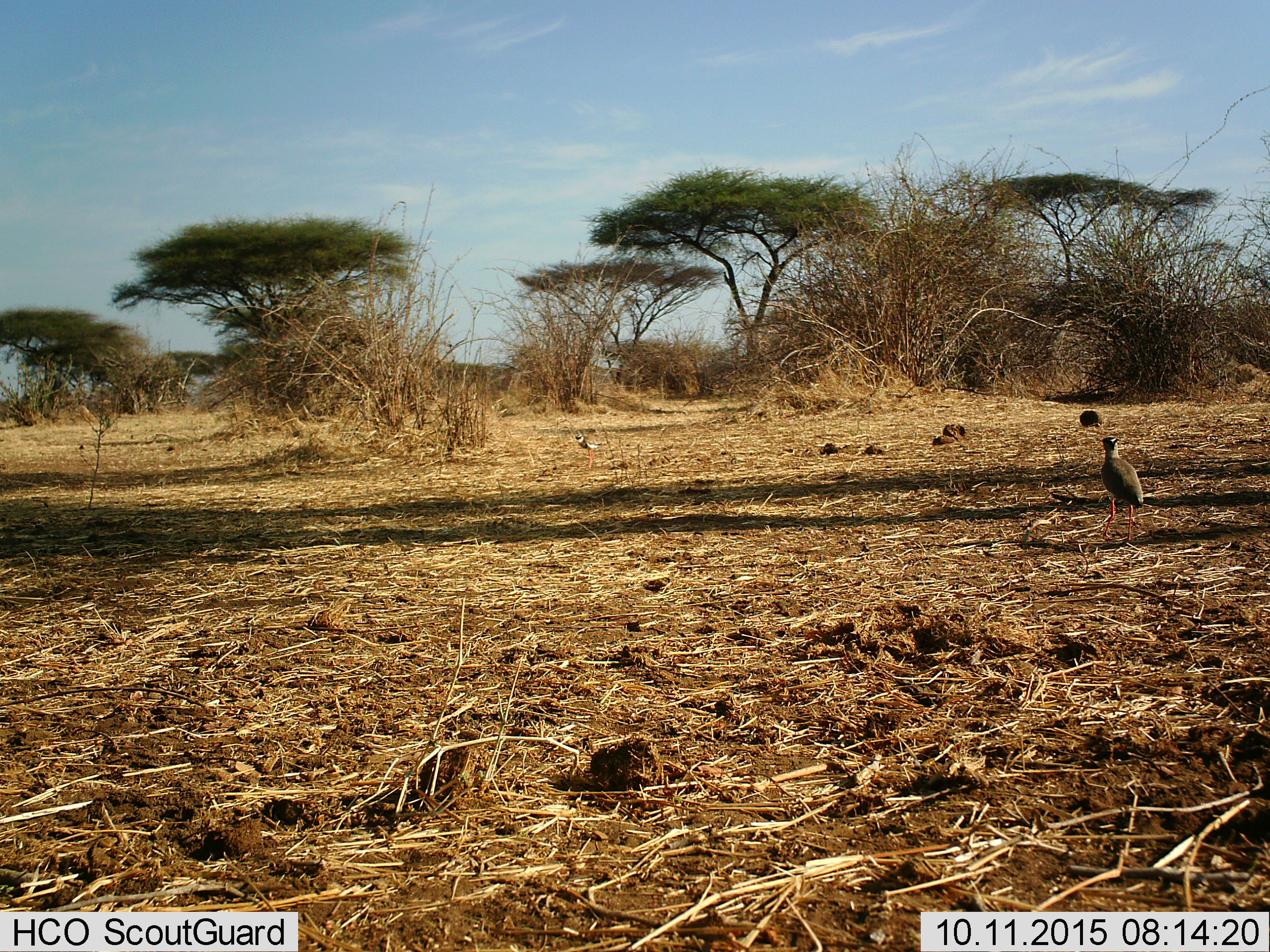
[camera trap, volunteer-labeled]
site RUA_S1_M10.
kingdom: Animalia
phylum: Chordata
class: Aves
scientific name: Aves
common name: bird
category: birdother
Birdother (bird) (Aves), count 2. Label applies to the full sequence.